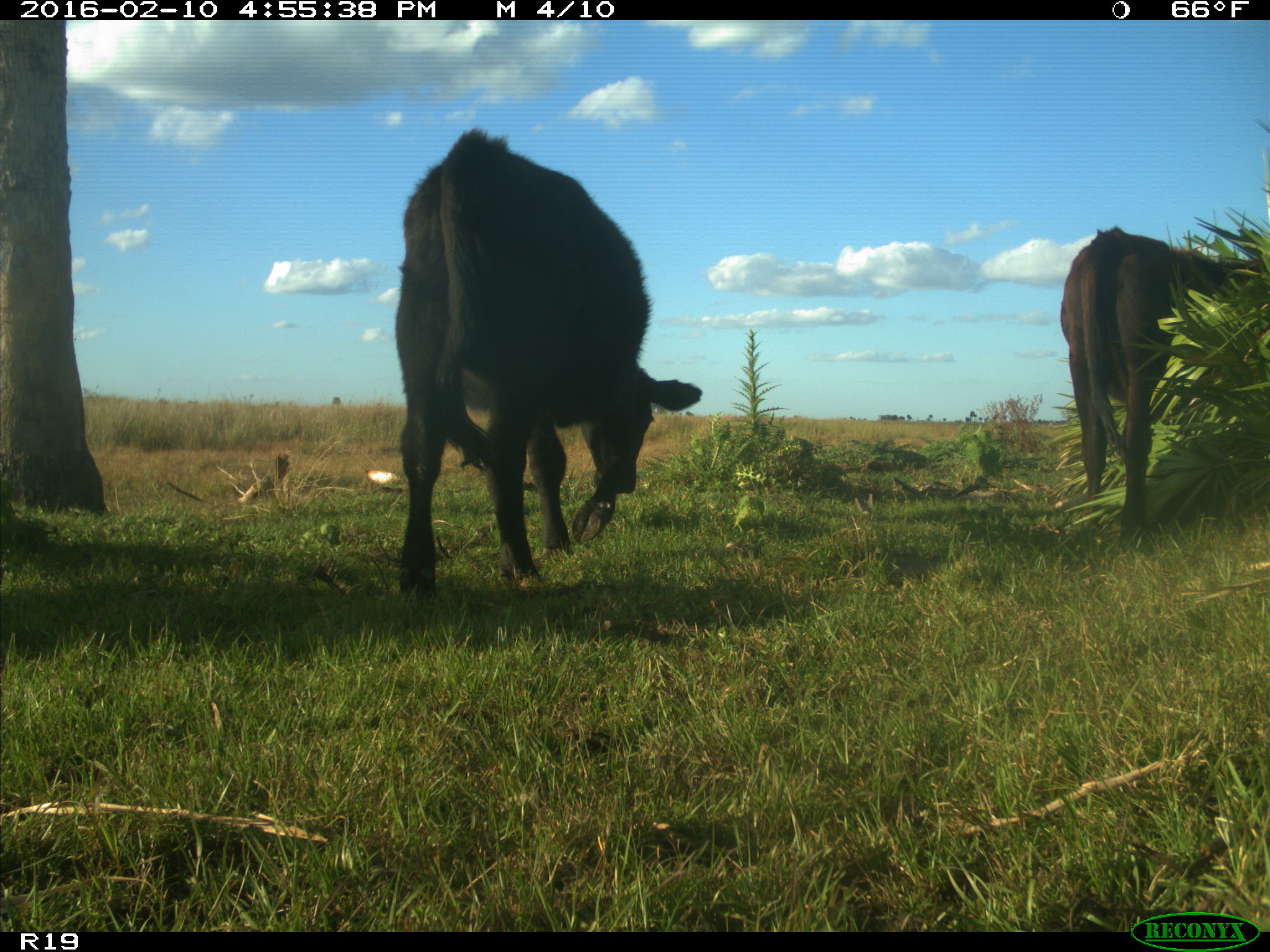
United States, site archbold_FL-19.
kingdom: Animalia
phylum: Chordata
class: Mammalia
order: Artiodactyla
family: Bovidae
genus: Bos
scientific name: Bos taurus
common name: domestic cow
Bos taurus (domestic cow).